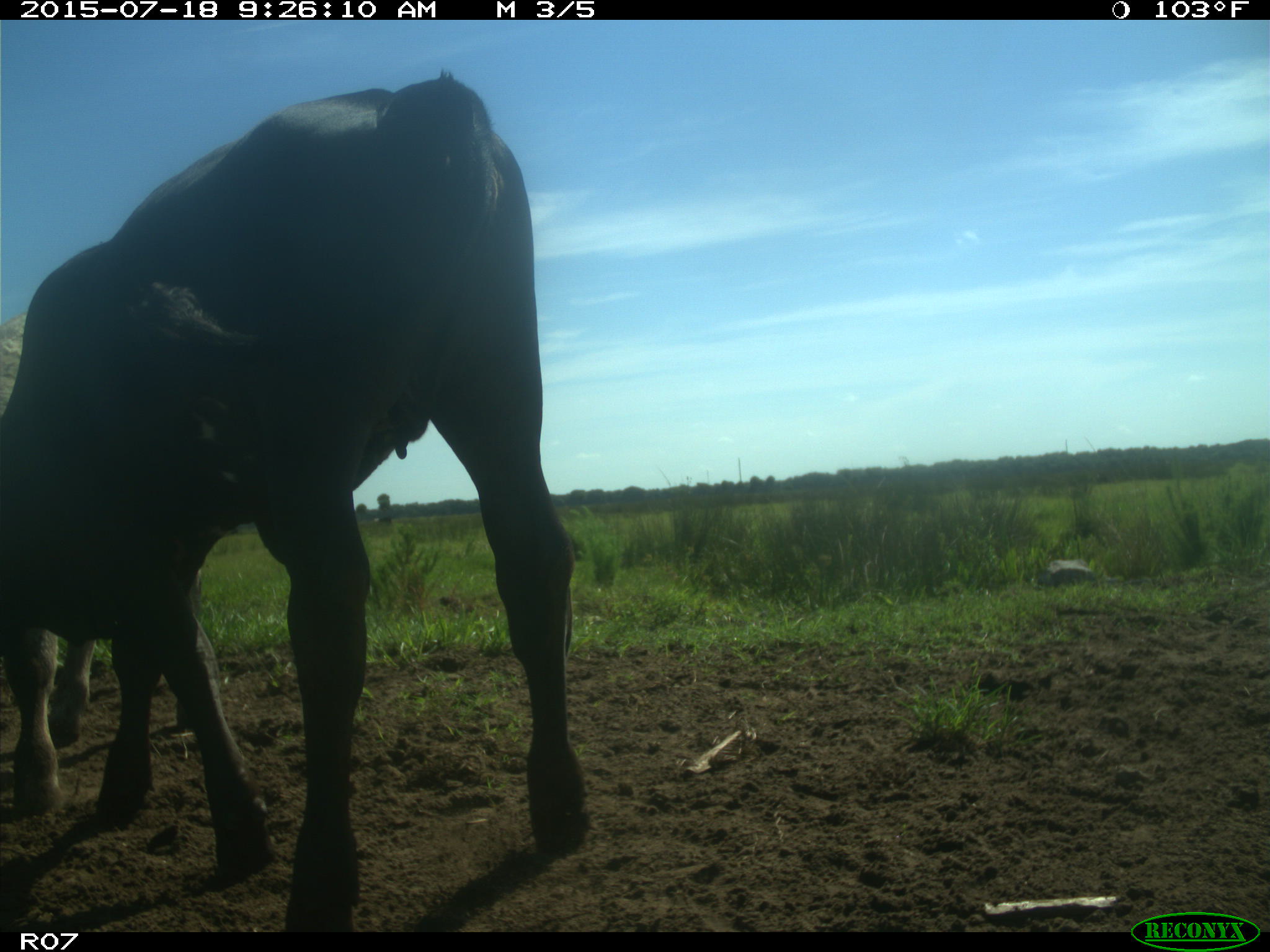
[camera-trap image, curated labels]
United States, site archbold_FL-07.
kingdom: Animalia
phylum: Chordata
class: Mammalia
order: Artiodactyla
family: Bovidae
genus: Bos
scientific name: Bos taurus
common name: domestic cow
Bos taurus (domestic cow).